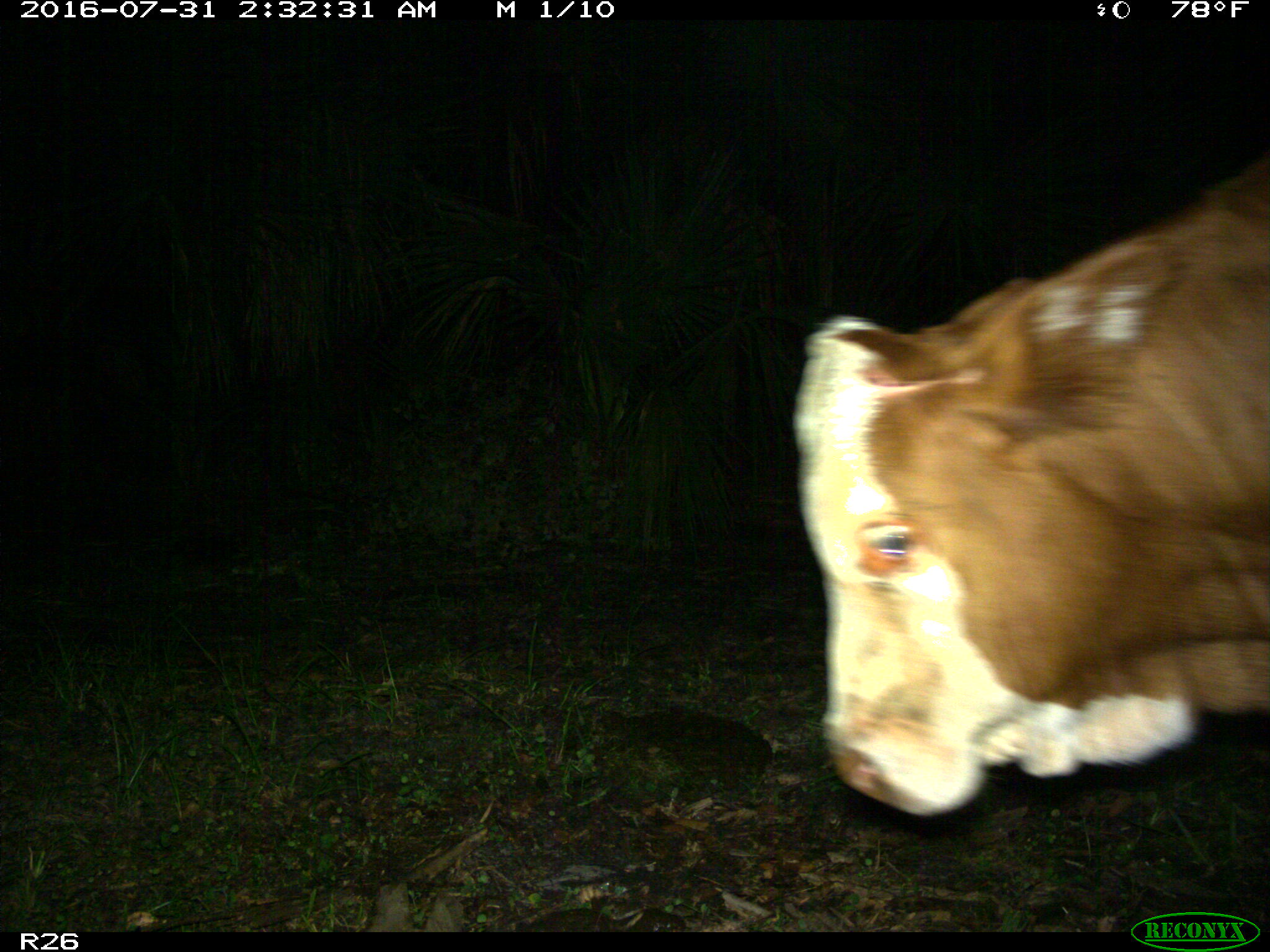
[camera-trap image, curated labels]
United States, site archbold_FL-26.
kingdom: Animalia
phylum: Chordata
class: Mammalia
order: Artiodactyla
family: Bovidae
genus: Bos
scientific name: Bos taurus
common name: domestic cow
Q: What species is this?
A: Bos taurus (domestic cow).